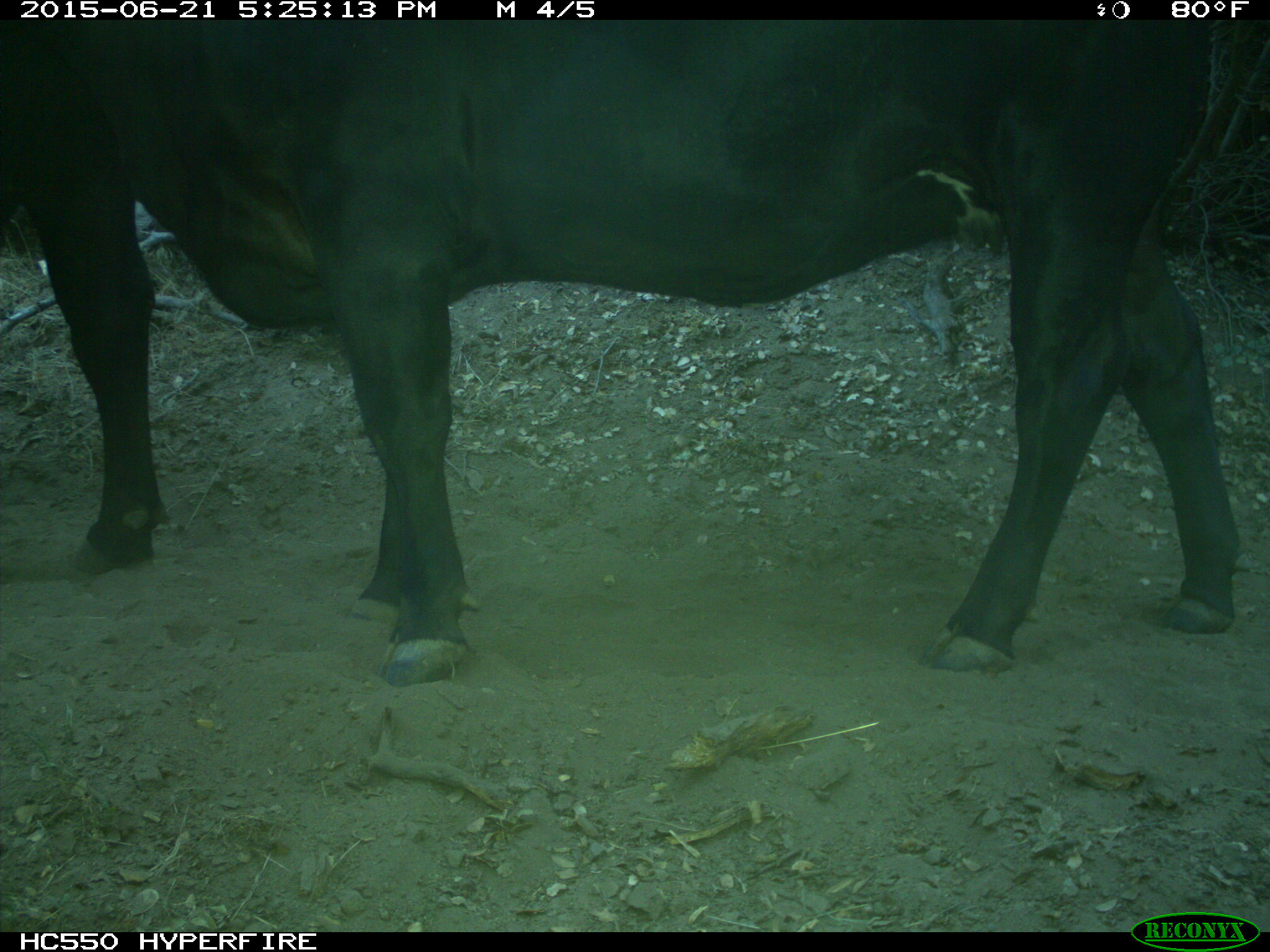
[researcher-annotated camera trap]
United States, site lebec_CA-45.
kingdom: Animalia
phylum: Chordata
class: Mammalia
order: Artiodactyla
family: Bovidae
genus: Bos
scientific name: Bos taurus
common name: domestic cow